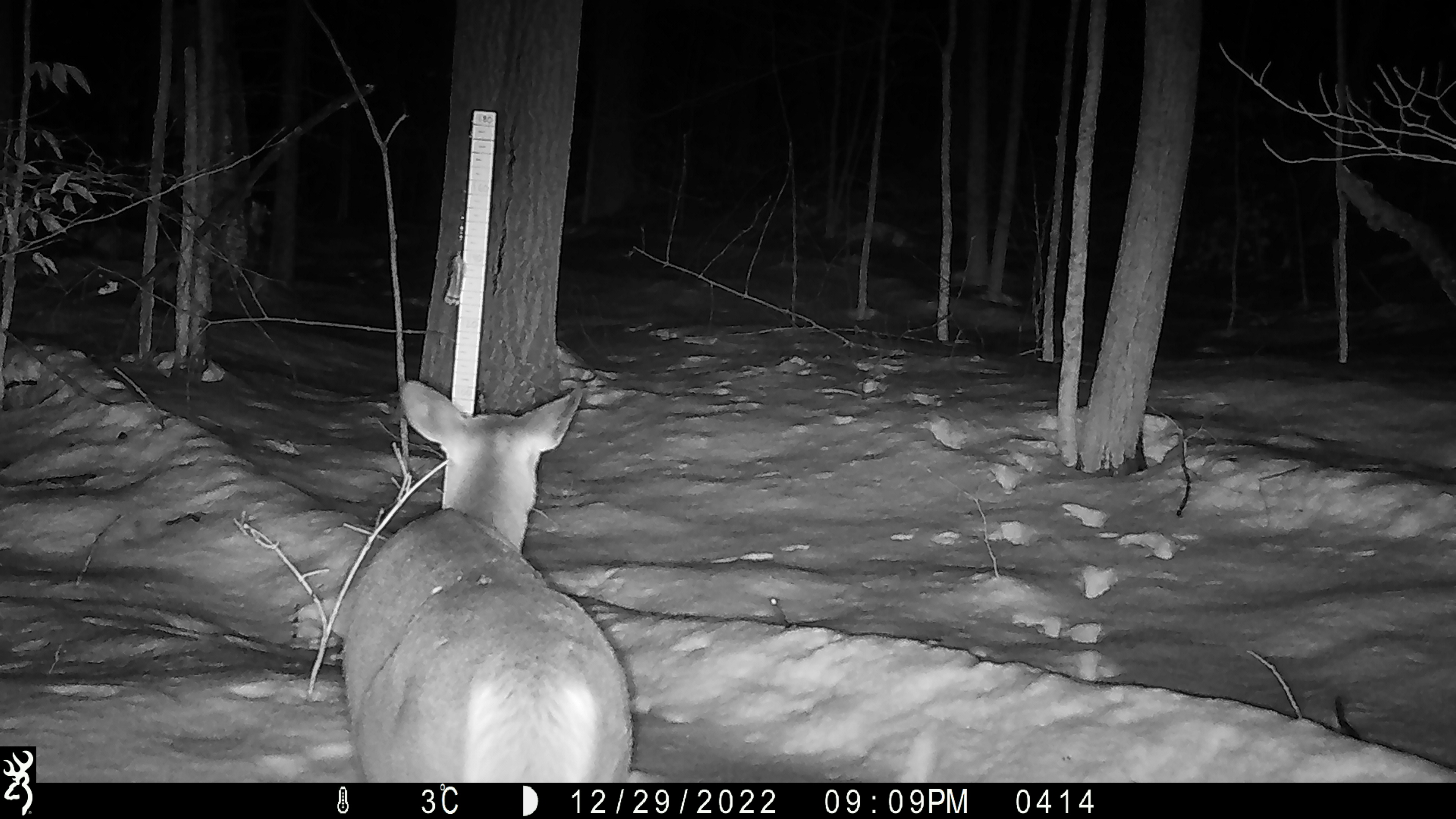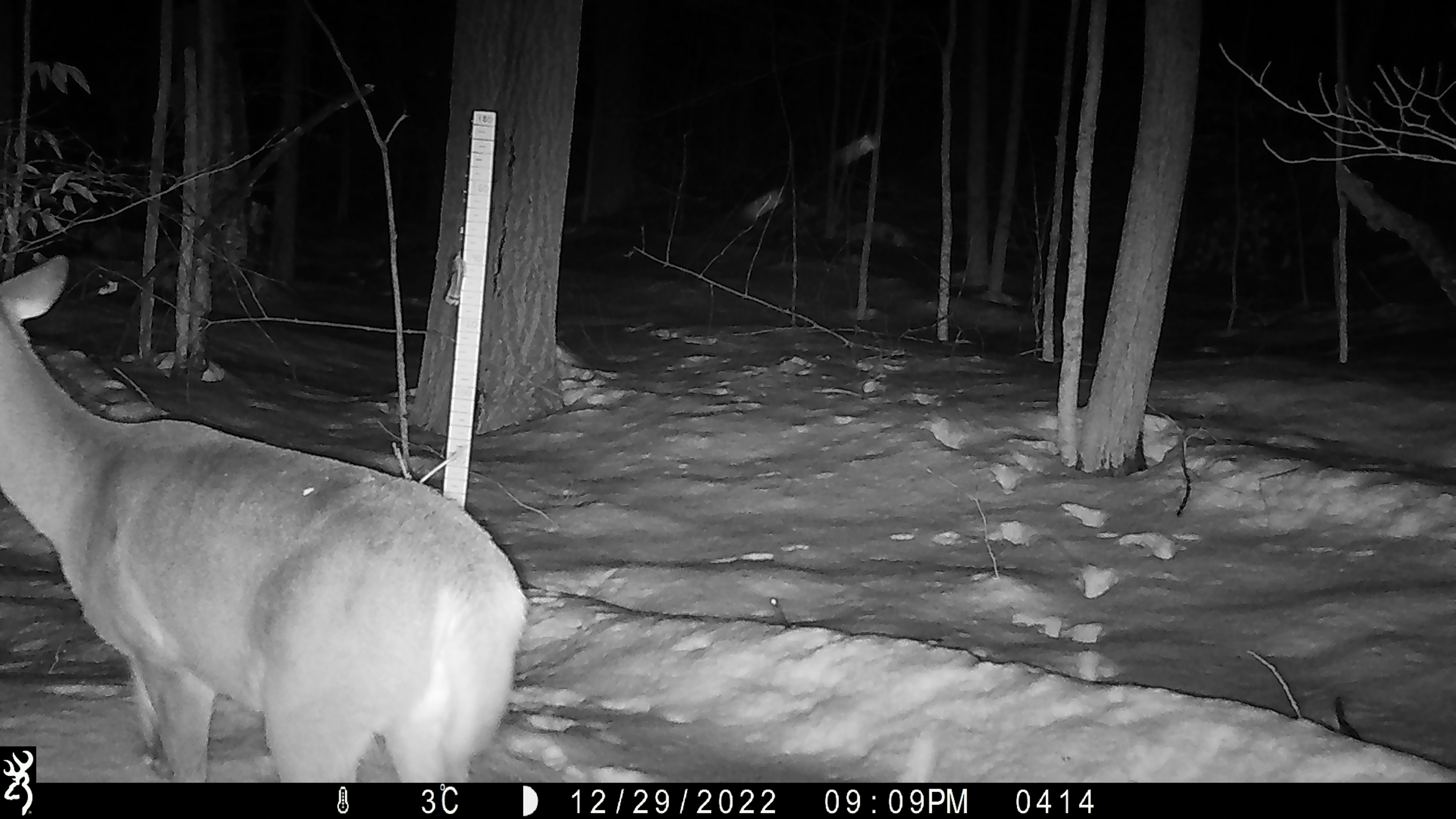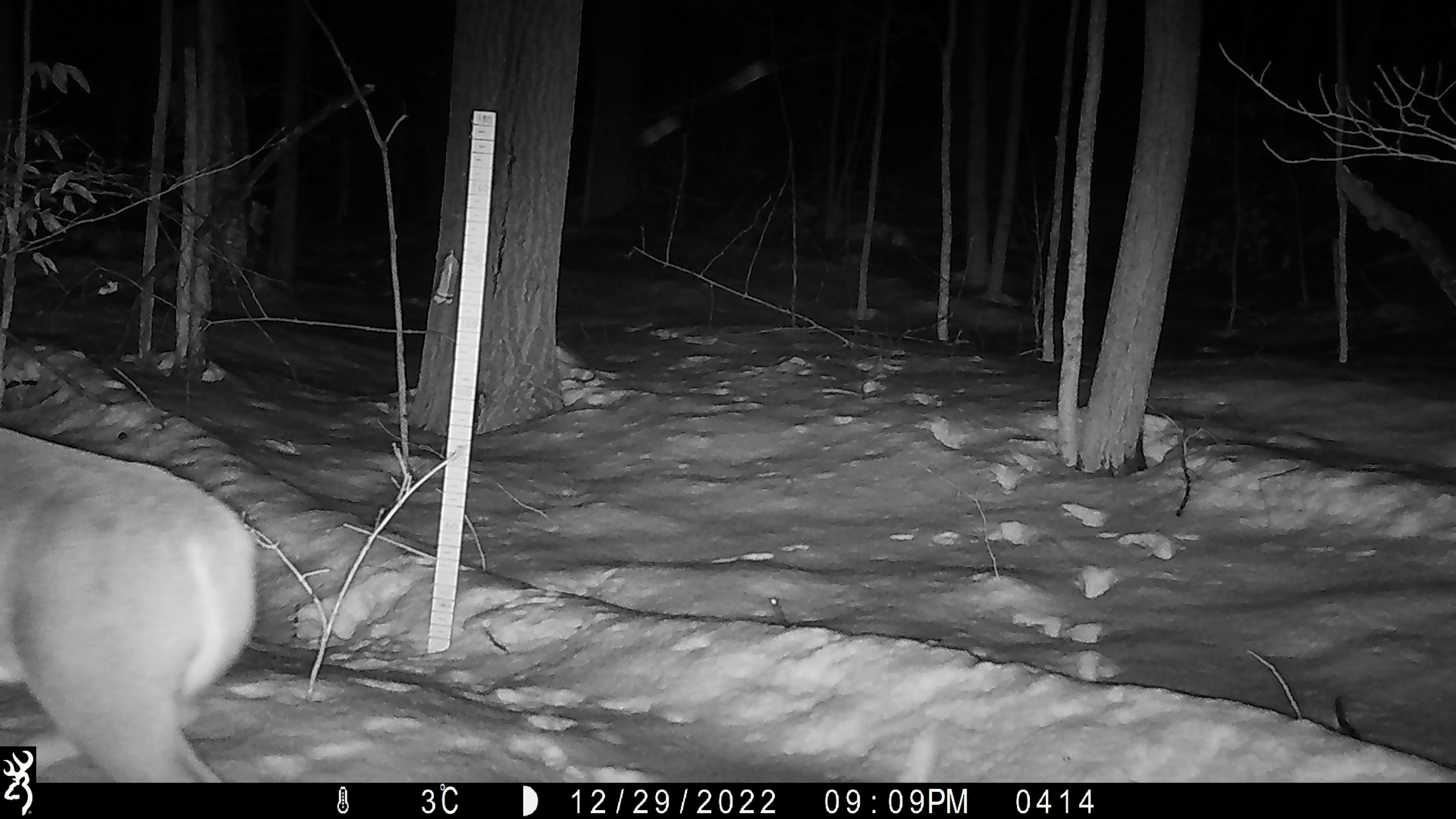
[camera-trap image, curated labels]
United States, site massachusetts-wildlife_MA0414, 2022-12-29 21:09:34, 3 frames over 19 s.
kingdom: Animalia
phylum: Chordata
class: Mammalia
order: Artiodactyla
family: Cervidae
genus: Odocoileus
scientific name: Odocoileus virginianus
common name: white-tailed deer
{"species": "white-tailed deer (Odocoileus virginianus)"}